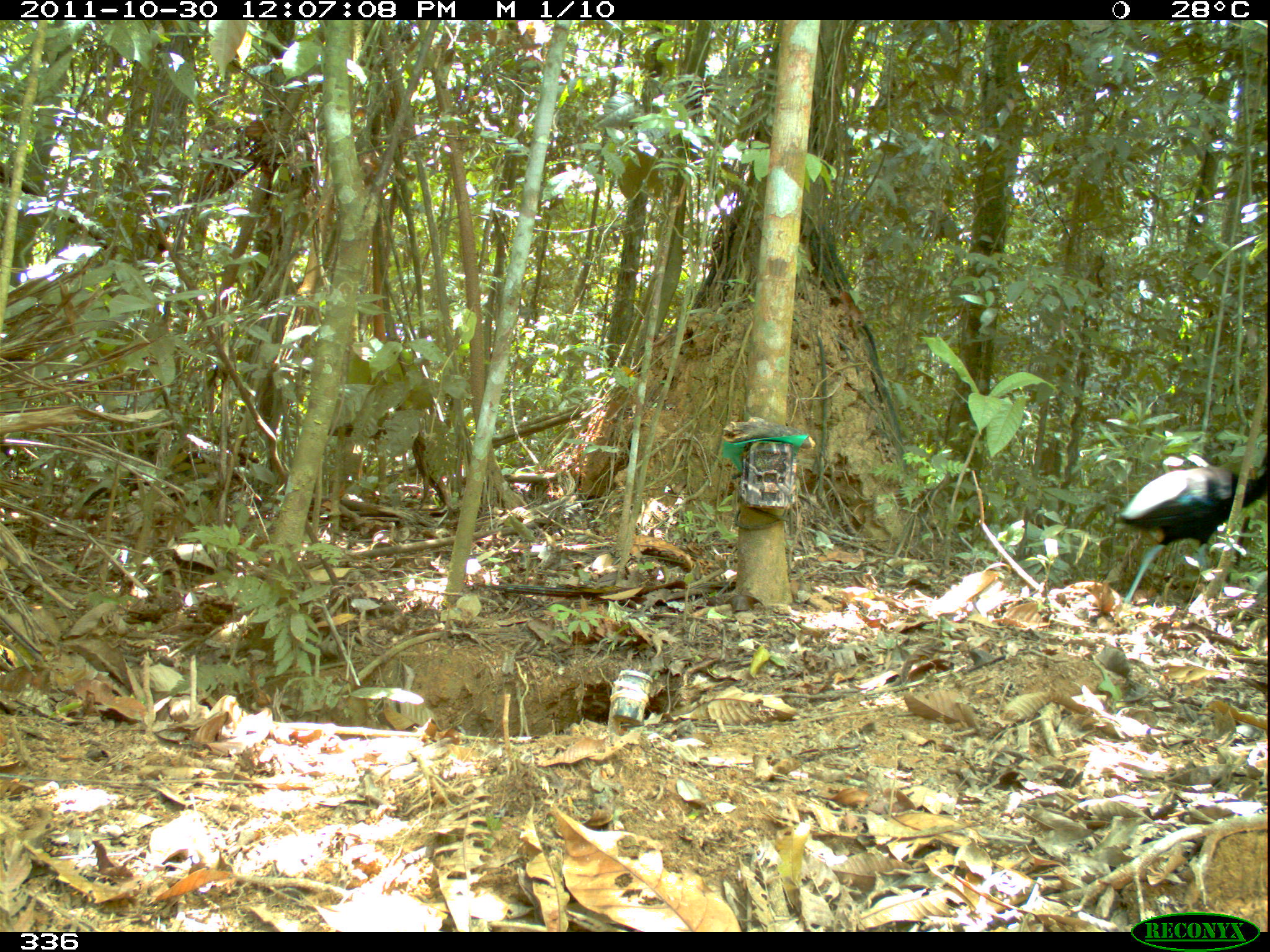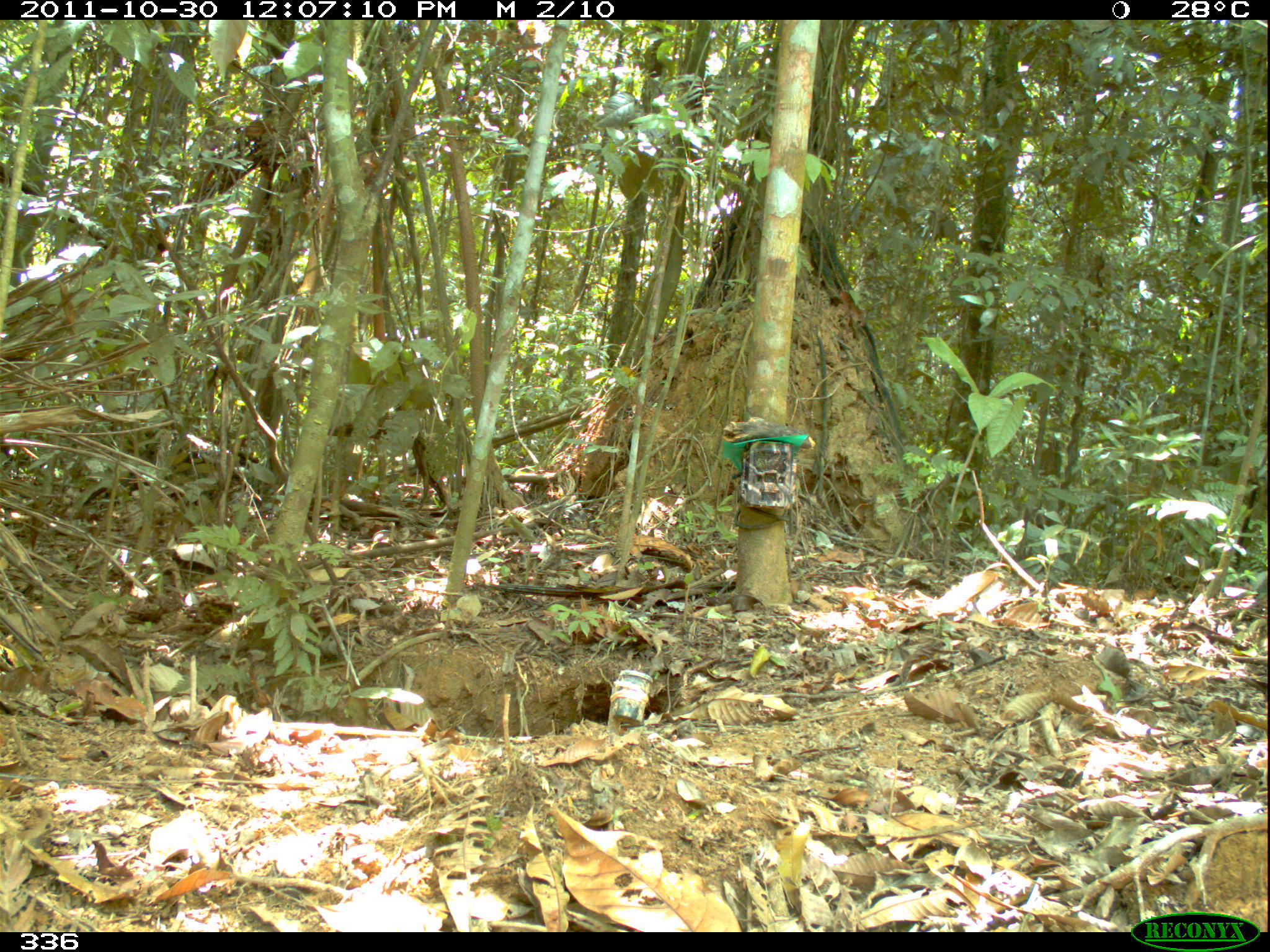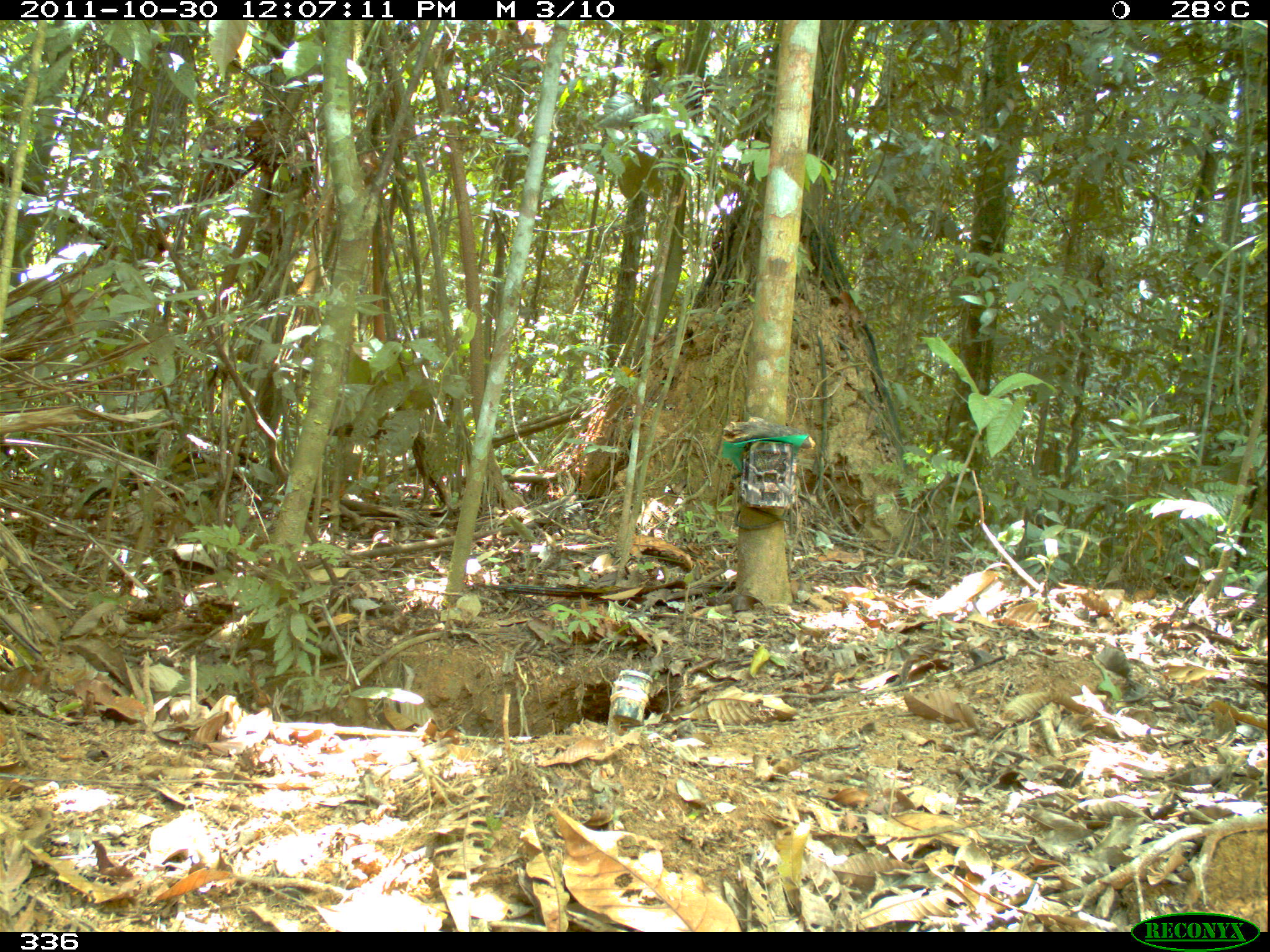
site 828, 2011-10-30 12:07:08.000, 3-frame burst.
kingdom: Animalia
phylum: Chordata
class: Aves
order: Gruiformes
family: Psophiidae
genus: Psophia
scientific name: Psophia leucoptera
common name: pale-winged trumpeter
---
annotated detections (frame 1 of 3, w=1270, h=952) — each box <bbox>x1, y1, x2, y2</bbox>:
psophia leucoptera: <bbox>1115, 449, 1269, 605</bbox>